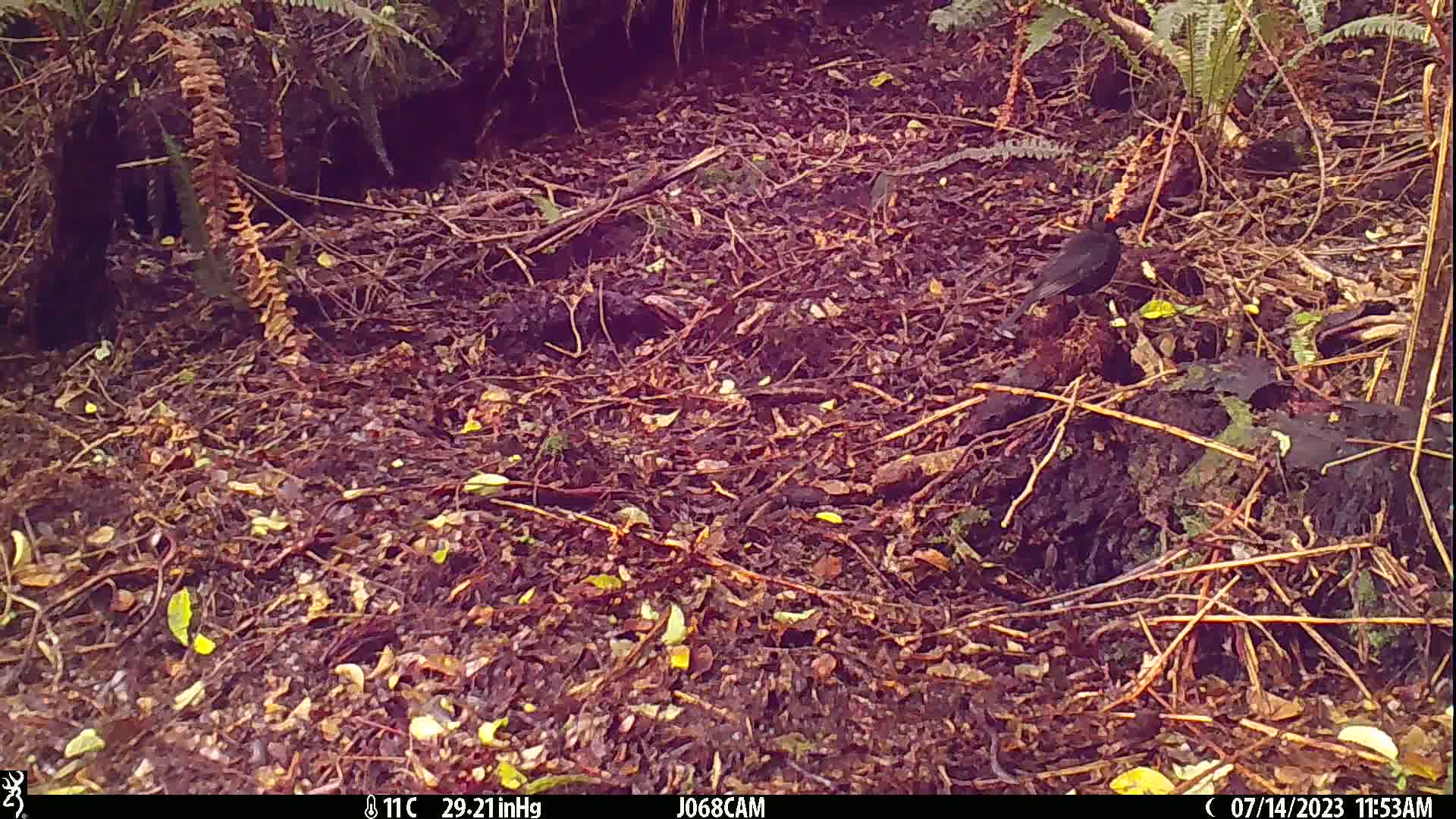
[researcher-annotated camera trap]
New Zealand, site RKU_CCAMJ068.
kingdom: Animalia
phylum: Chordata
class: Aves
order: Passeriformes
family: Turdidae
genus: Turdus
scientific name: Turdus merula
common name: eurasian blackbird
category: blackbird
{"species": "blackbird (eurasian blackbird) (Turdus merula)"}